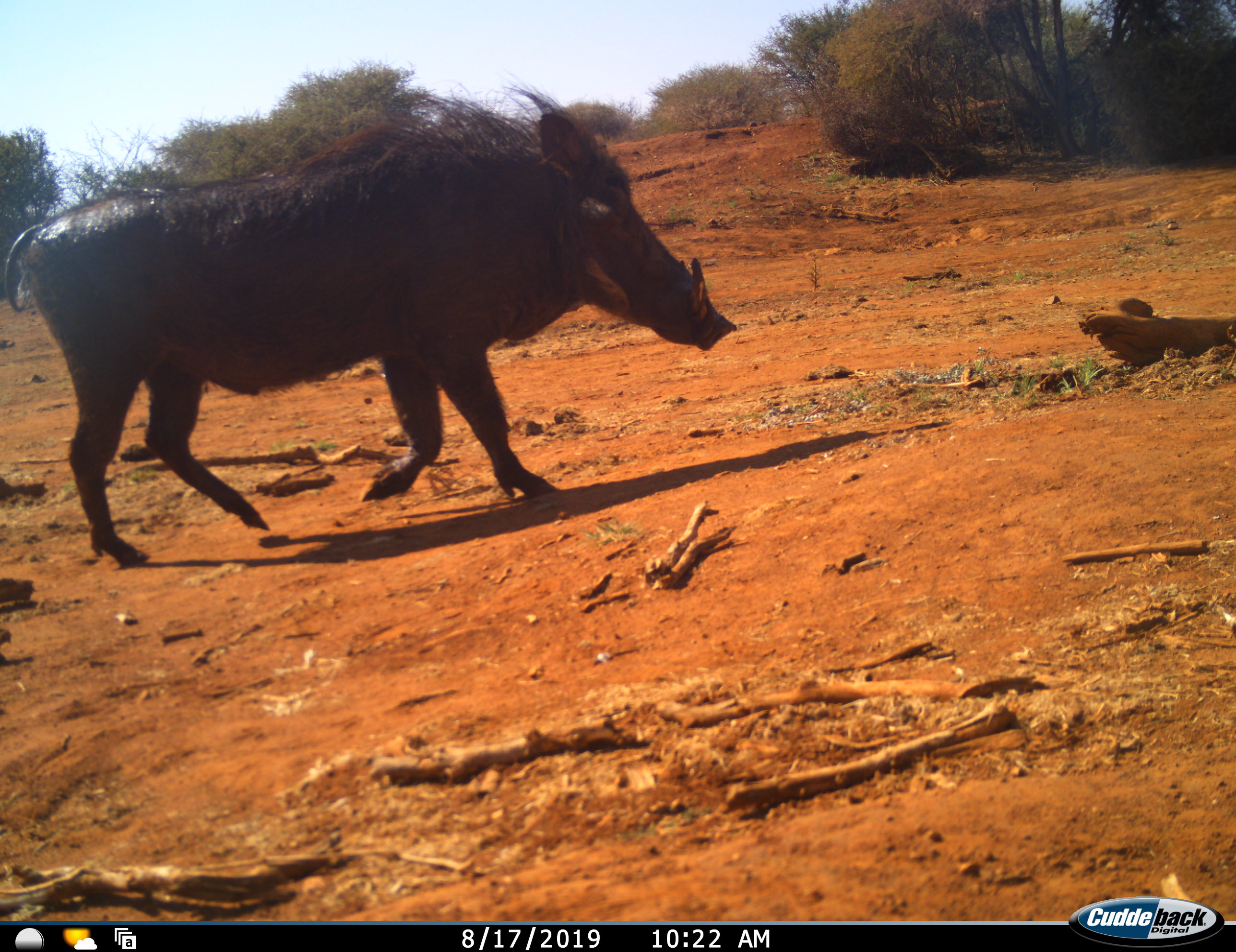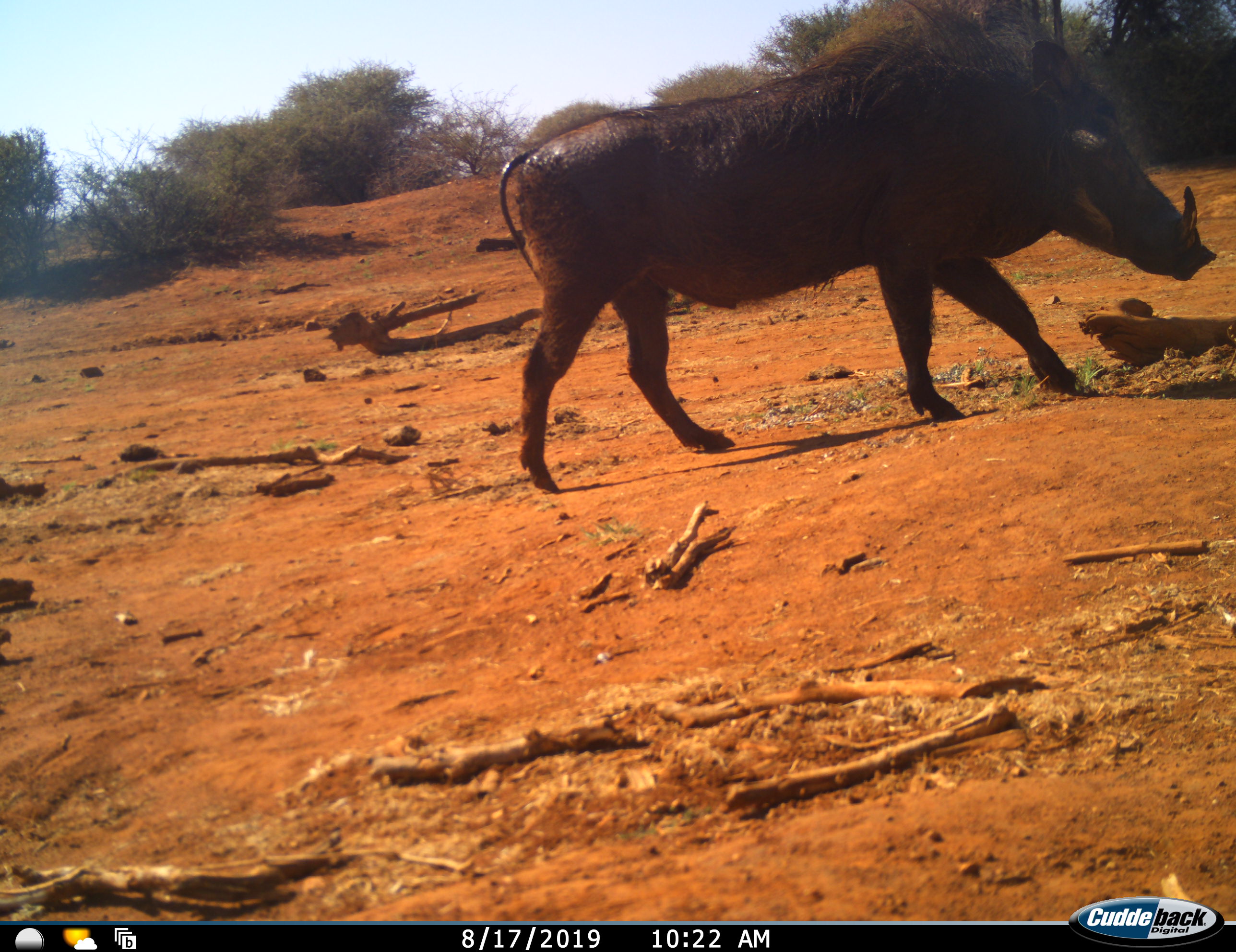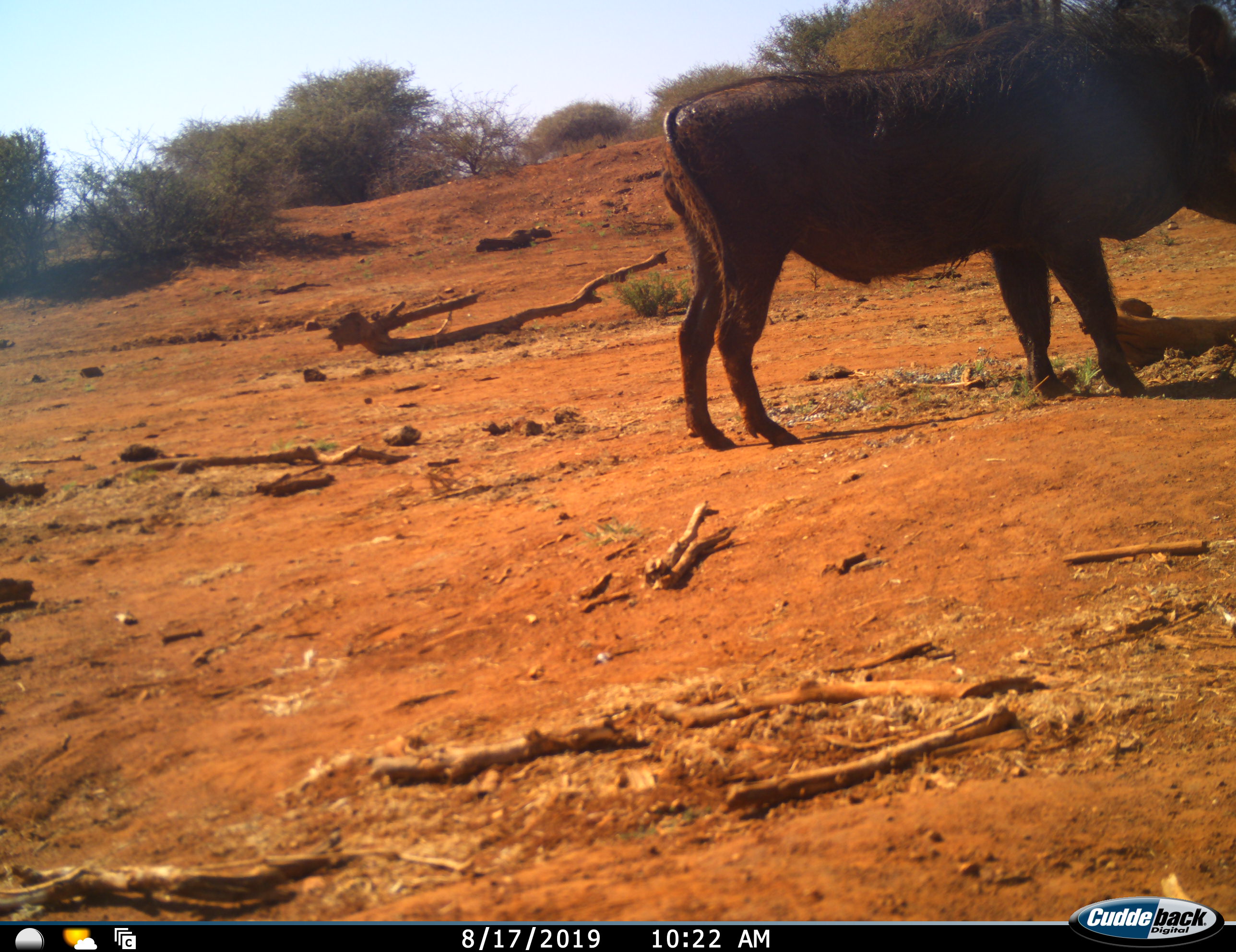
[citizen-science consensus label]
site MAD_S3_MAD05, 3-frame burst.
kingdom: Animalia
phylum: Chordata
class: Mammalia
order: Artiodactyla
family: Suidae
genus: Phacochoerus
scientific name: Phacochoerus africanus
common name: warthog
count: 1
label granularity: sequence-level